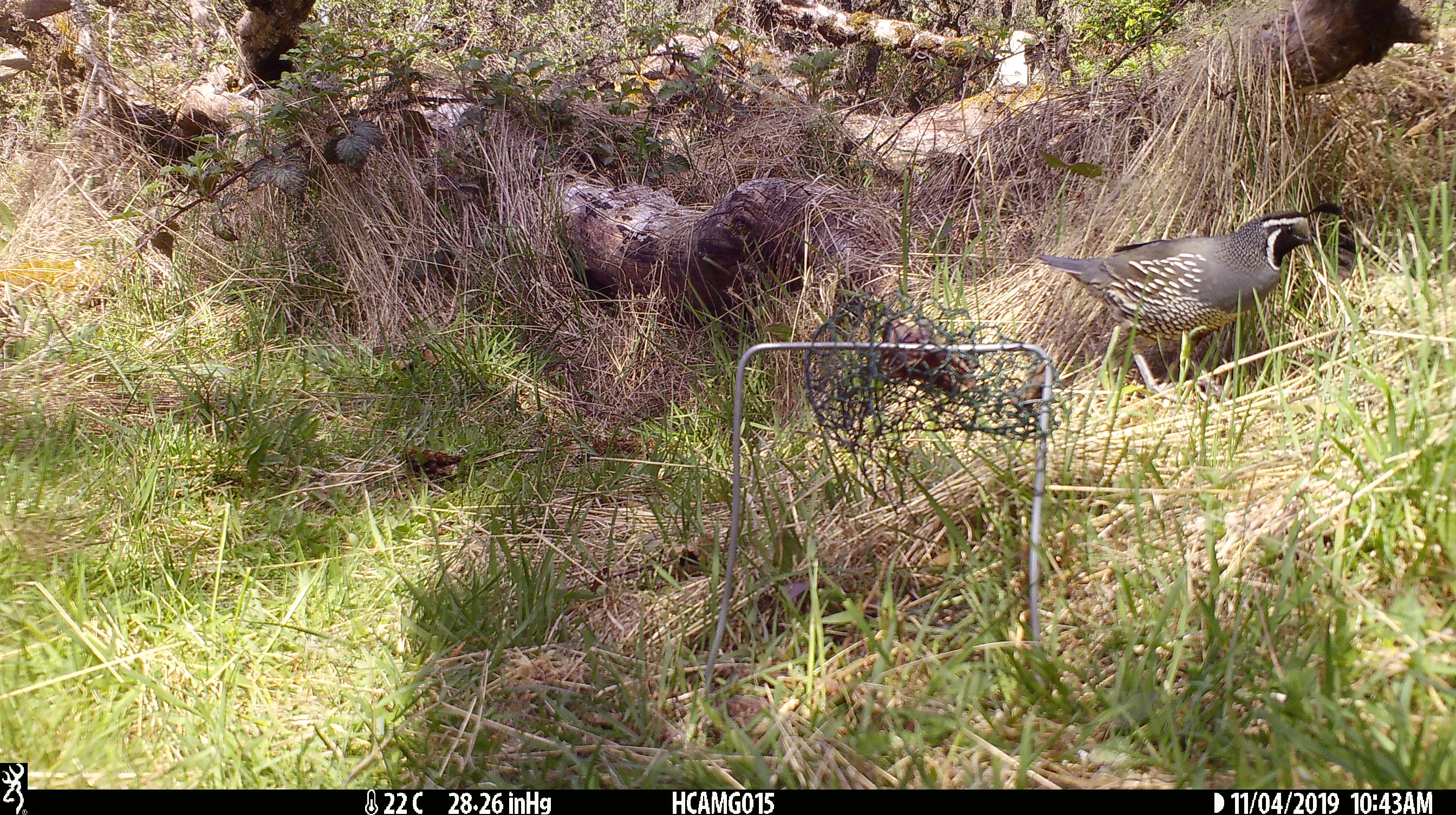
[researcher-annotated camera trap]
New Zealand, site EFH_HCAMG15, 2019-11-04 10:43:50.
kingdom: Animalia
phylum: Chordata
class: Aves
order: Galliformes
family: Odontophoridae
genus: Callipepla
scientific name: Callipepla californica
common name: california quail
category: quail california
Quail california (california quail) (Callipepla californica).